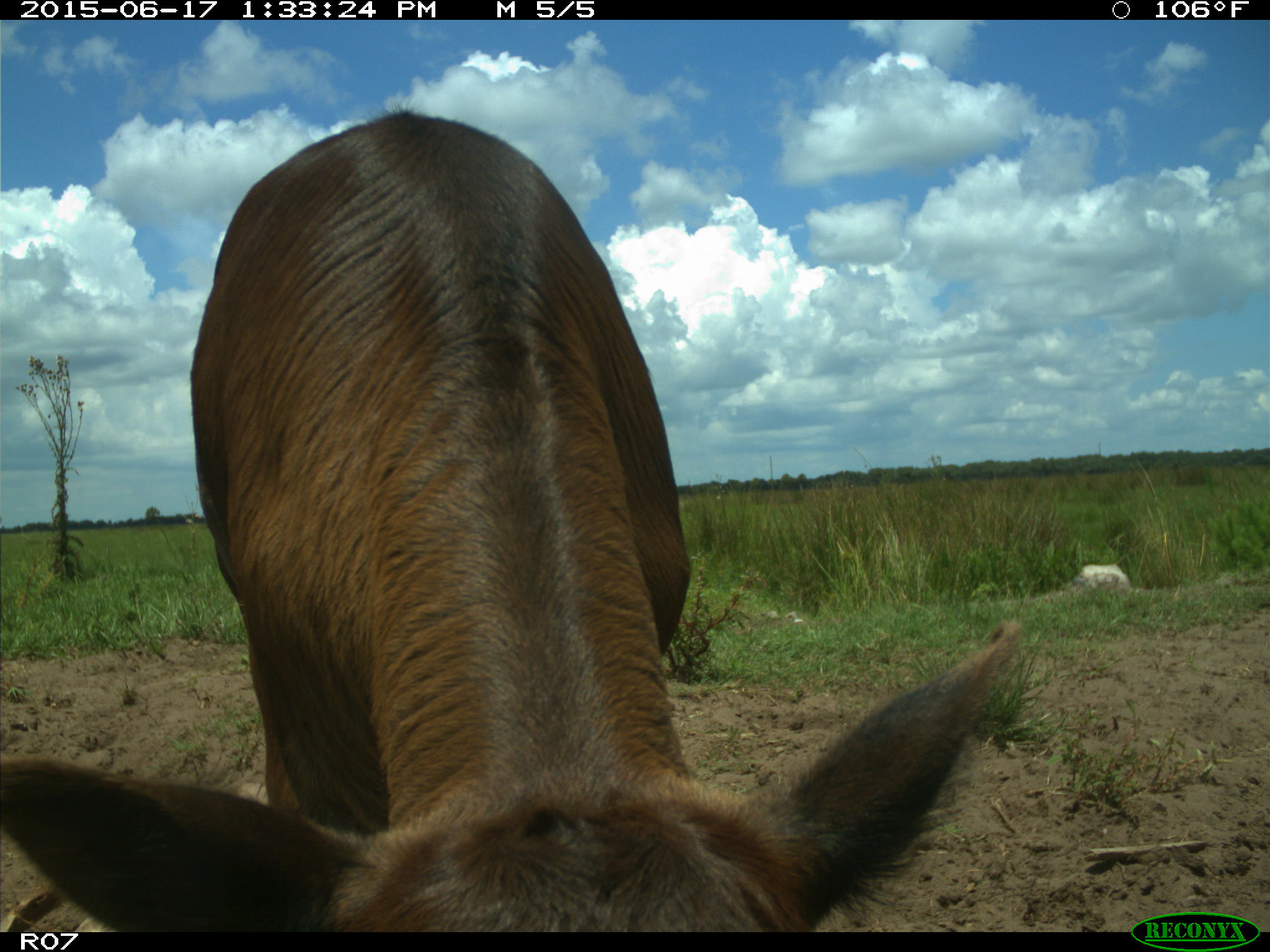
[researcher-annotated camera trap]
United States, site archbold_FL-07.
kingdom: Animalia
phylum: Chordata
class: Mammalia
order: Artiodactyla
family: Bovidae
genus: Bos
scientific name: Bos taurus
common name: domestic cow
Bos taurus (domestic cow).